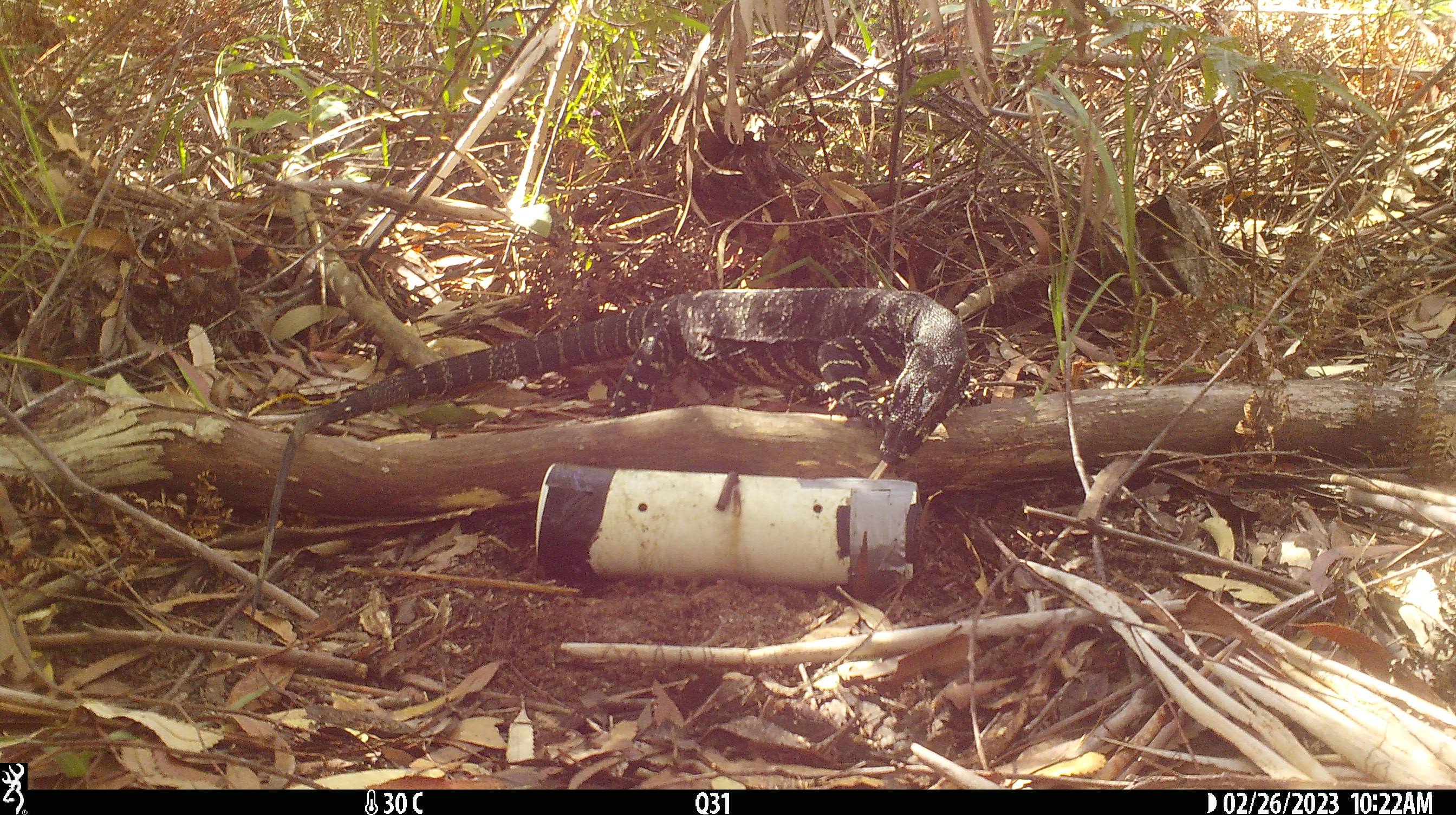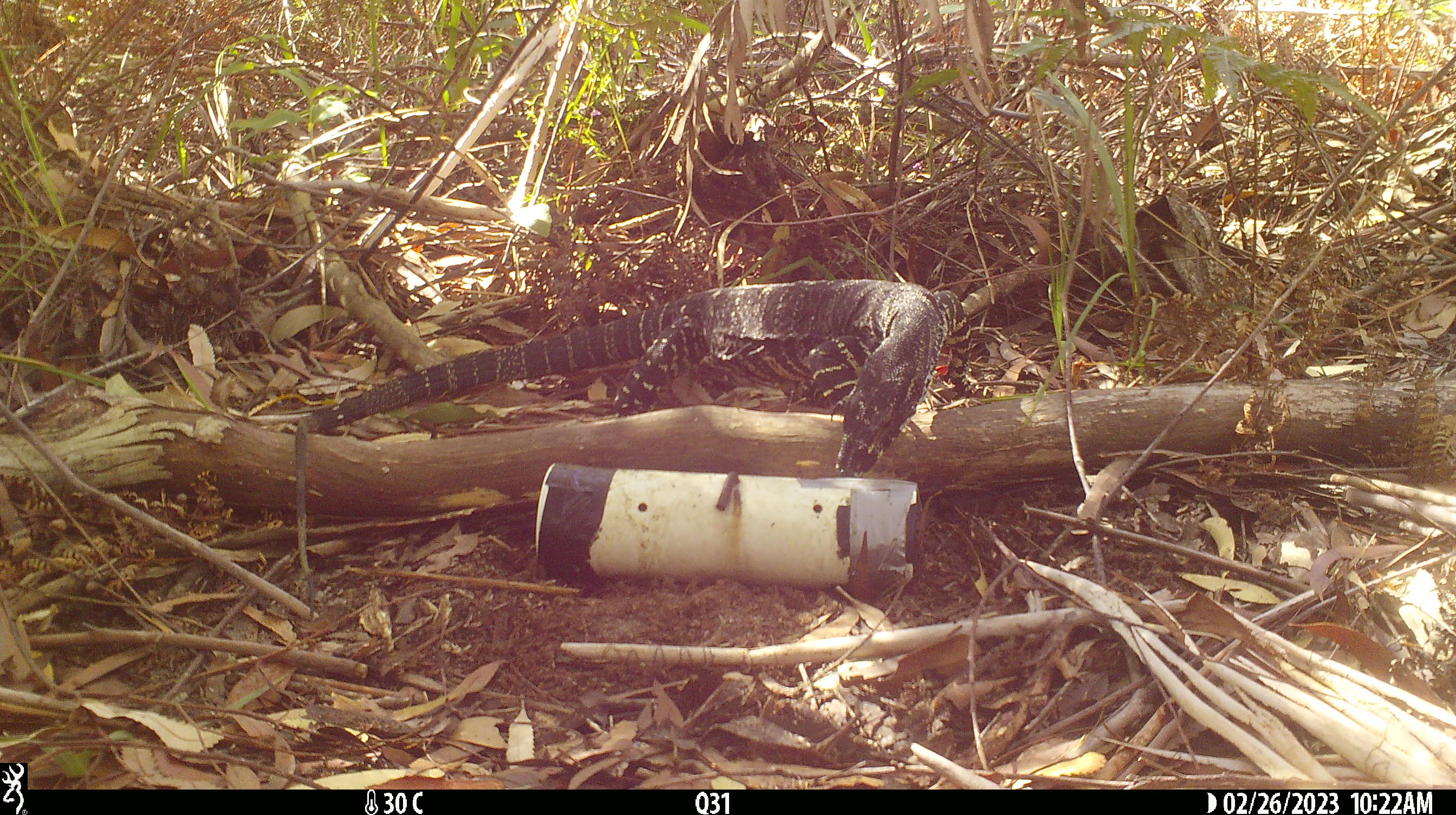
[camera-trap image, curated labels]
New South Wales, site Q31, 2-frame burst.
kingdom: Animalia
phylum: Chordata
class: Reptilia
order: Squamata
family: Varanidae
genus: Varanus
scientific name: Varanus varius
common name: lace monitor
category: goanna